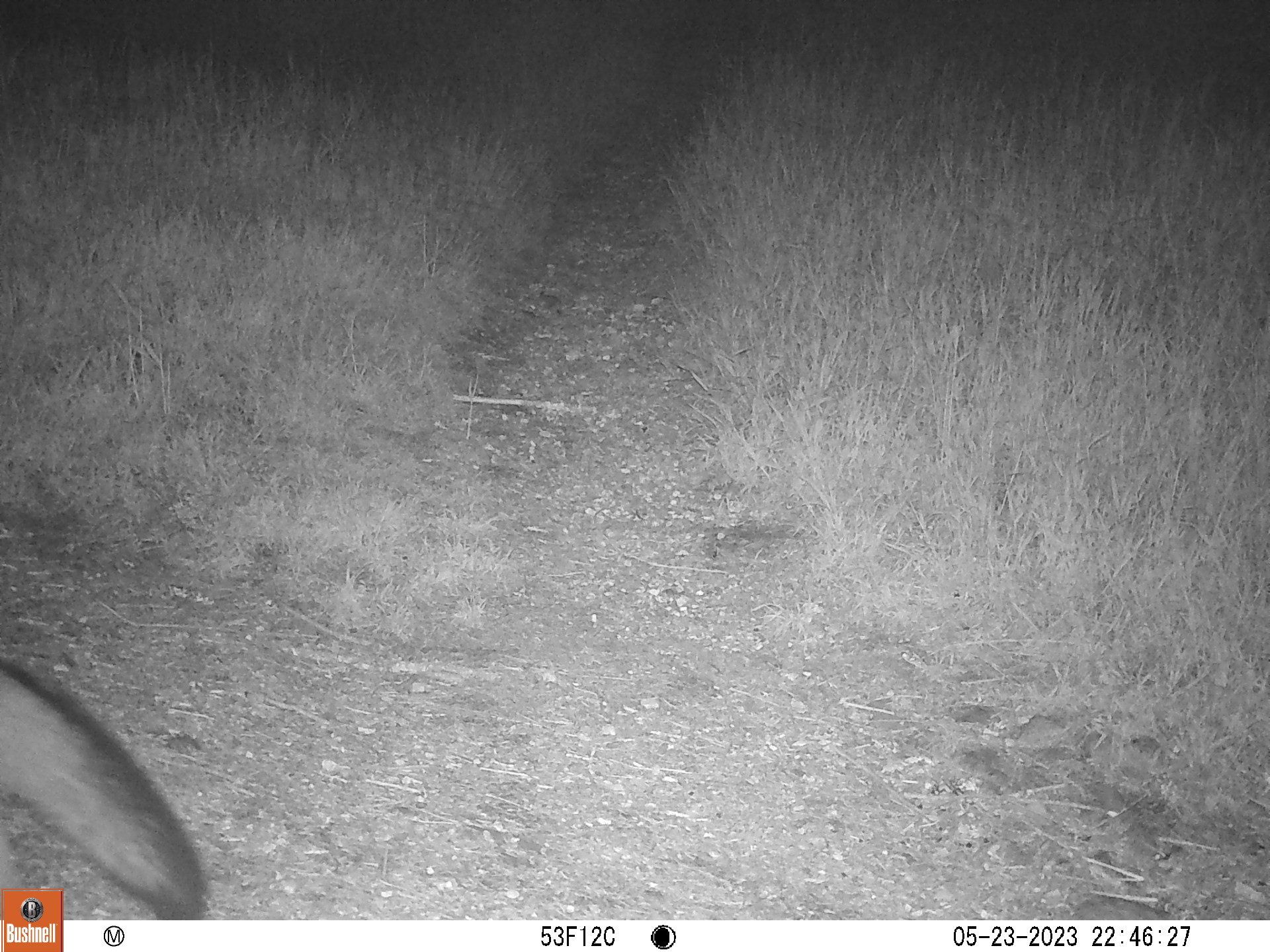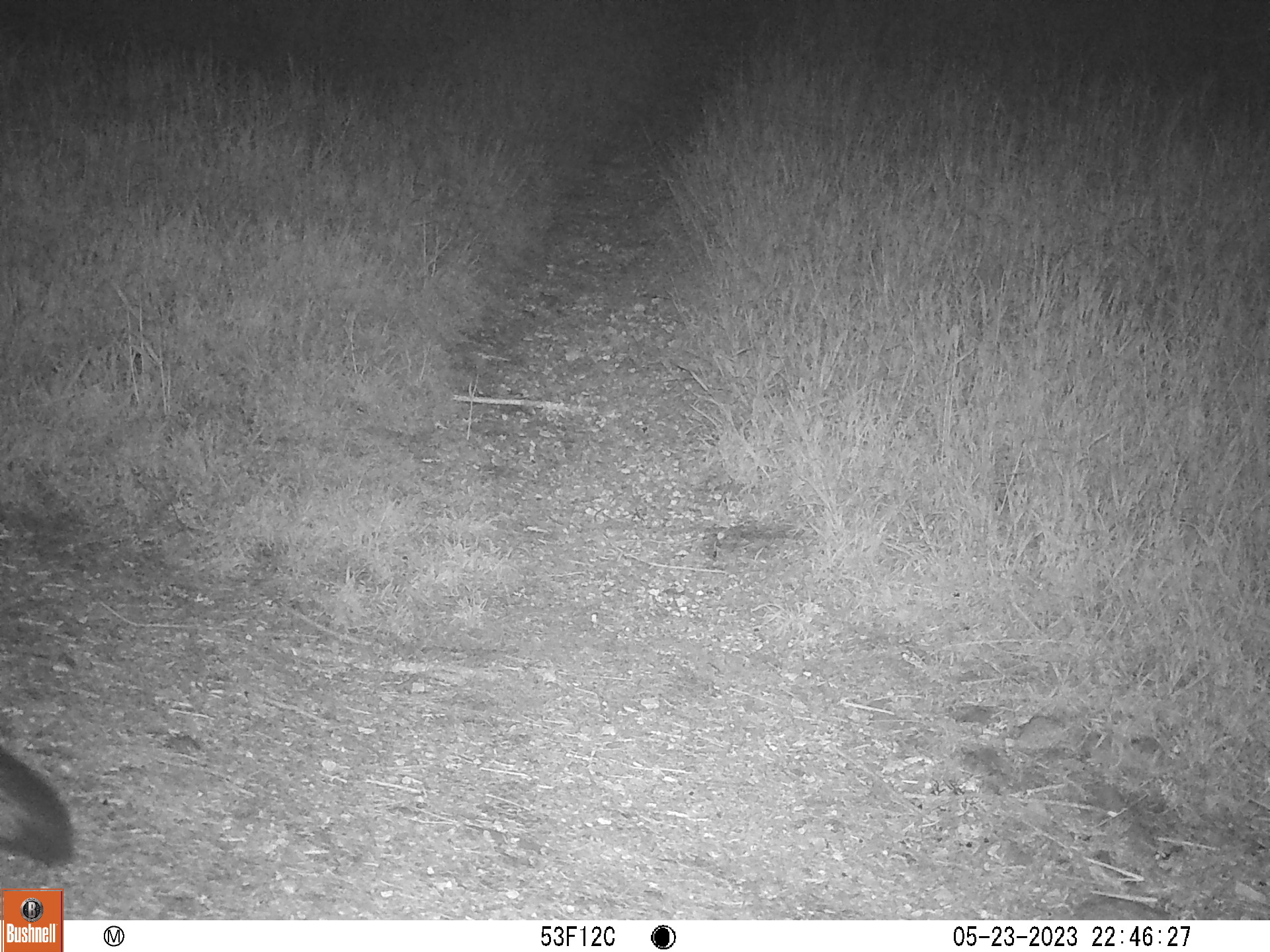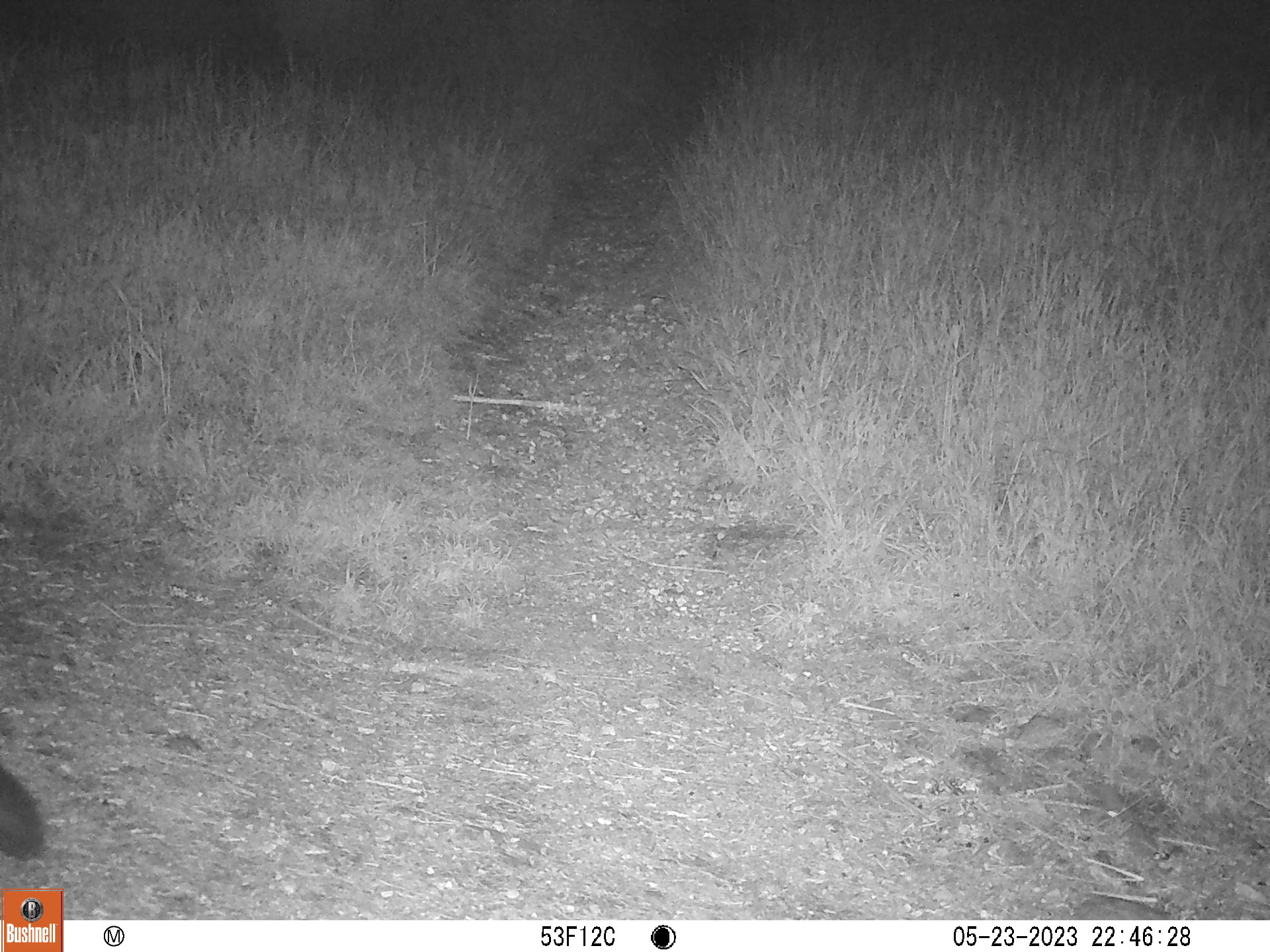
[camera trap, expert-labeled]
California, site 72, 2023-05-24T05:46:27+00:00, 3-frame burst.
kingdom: Animalia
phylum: Chordata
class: Mammalia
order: Carnivora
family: Canidae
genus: Urocyon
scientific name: Urocyon cinereoargenteus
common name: gray fox